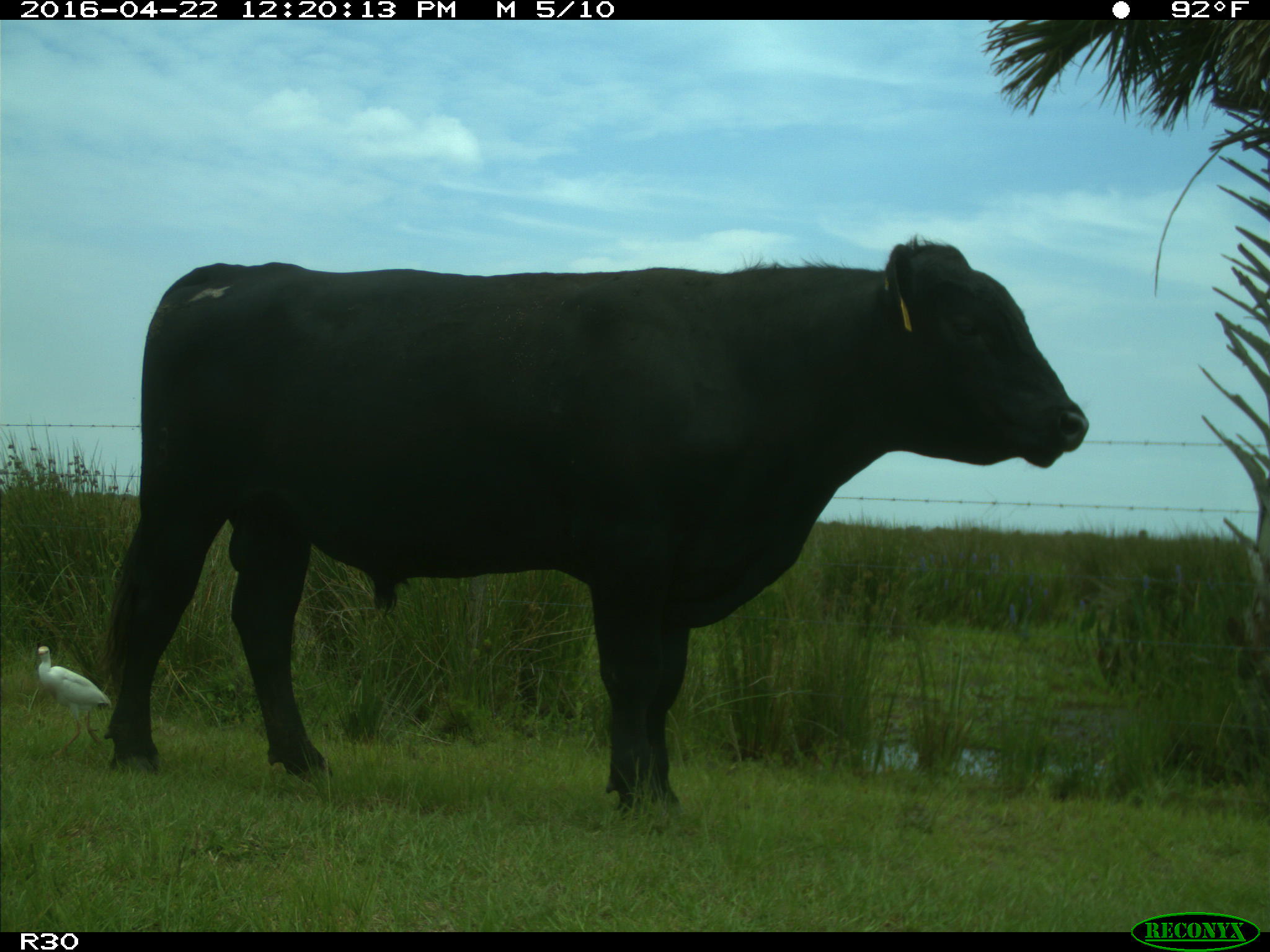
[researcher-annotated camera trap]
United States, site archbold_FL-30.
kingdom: Animalia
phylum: Chordata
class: Mammalia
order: Artiodactyla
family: Bovidae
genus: Bos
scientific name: Bos taurus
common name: domestic cow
Bos taurus (domestic cow).